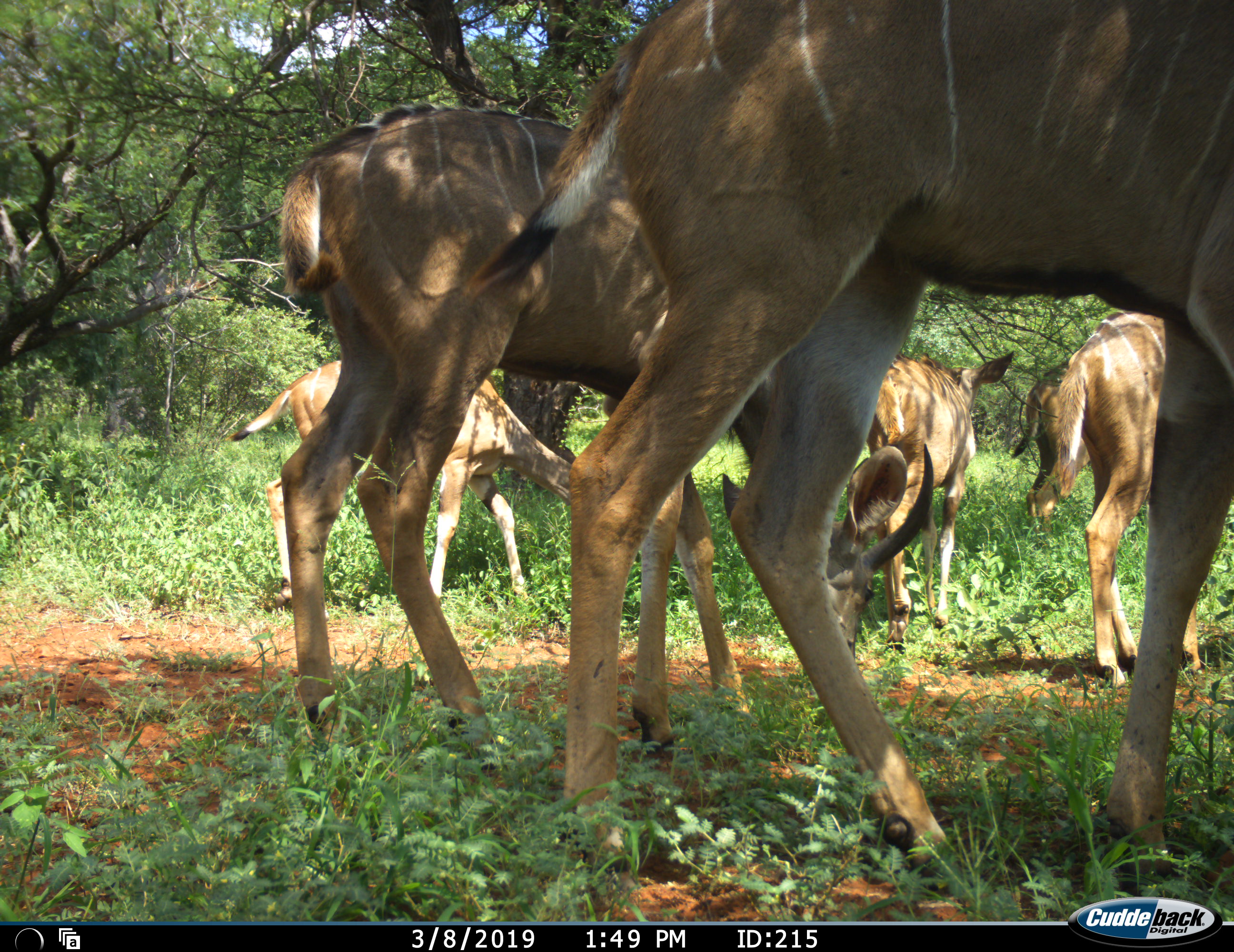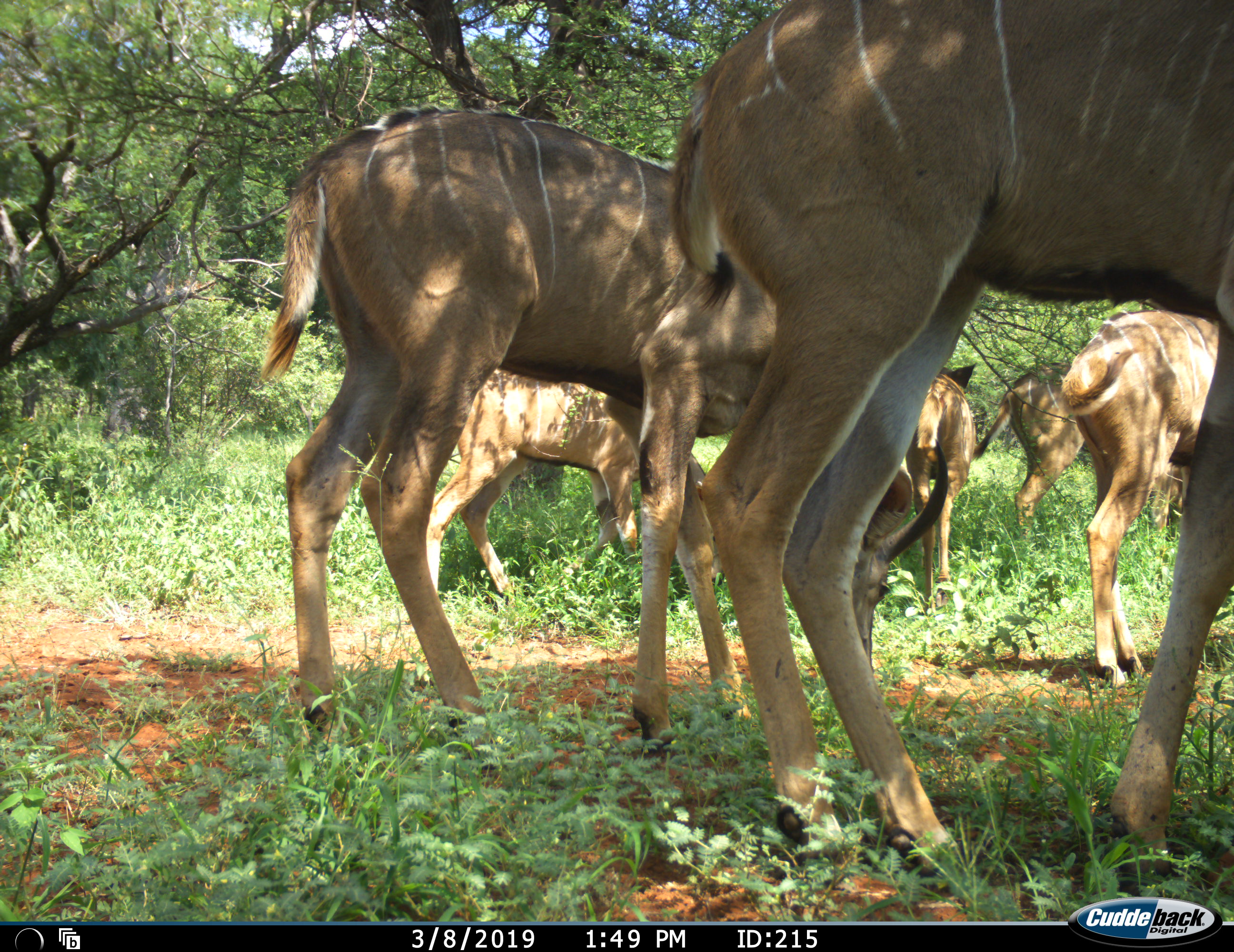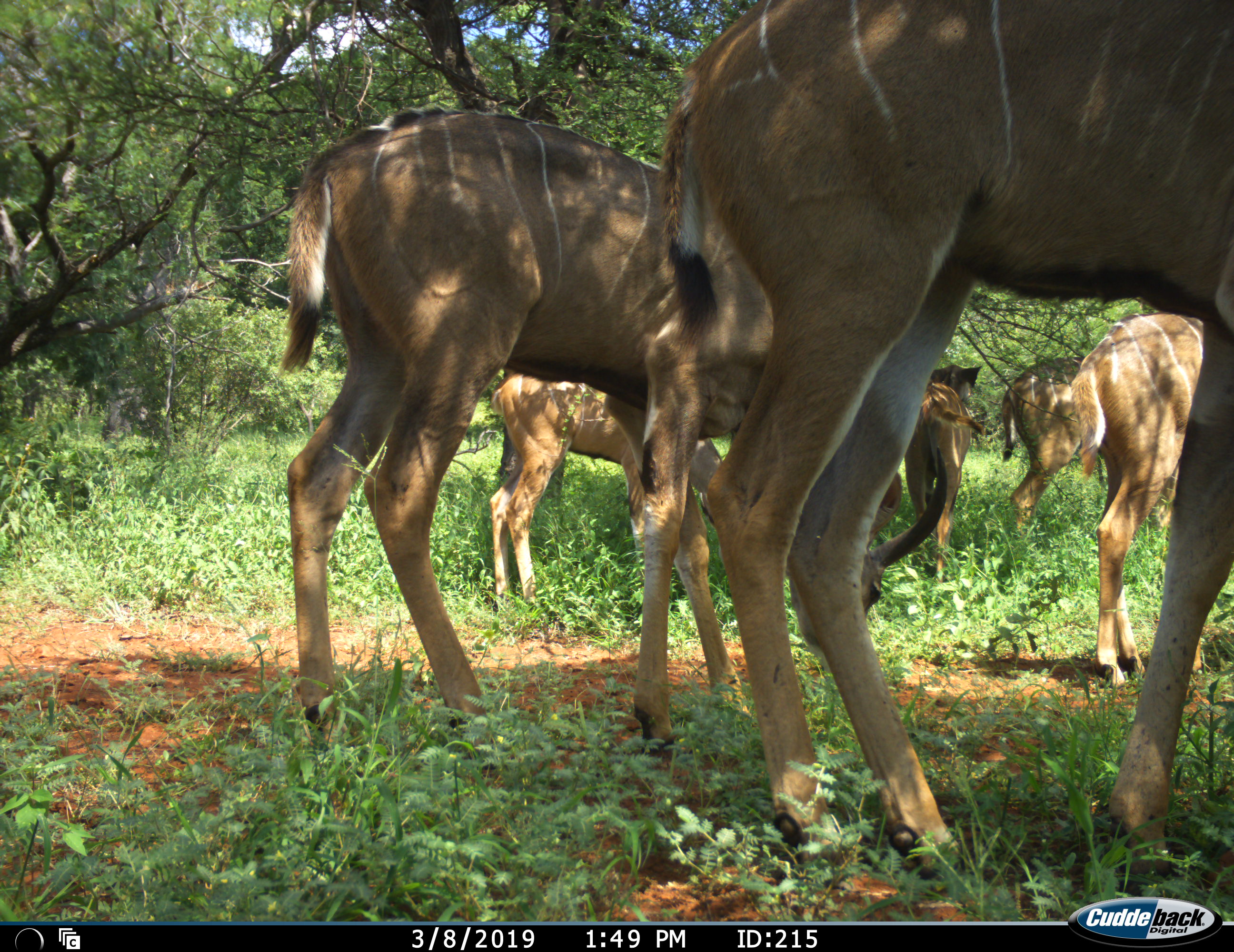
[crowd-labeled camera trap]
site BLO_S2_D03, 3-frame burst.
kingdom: Animalia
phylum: Chordata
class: Mammalia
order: Artiodactyla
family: Bovidae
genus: Tragelaphus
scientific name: Tragelaphus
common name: kudu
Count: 6.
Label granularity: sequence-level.